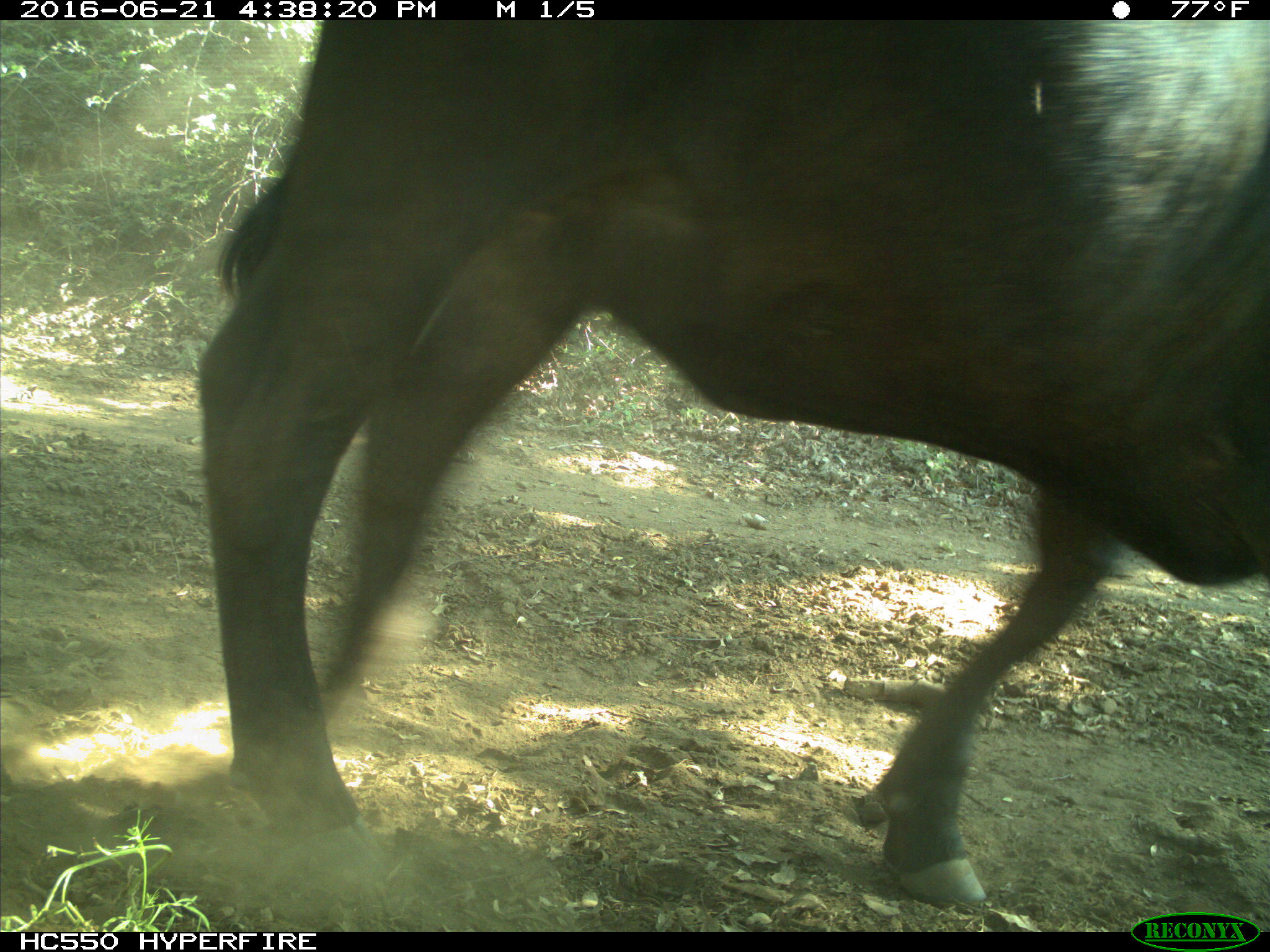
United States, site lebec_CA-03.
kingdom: Animalia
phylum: Chordata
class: Mammalia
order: Artiodactyla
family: Bovidae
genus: Bos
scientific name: Bos taurus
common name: domestic cow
Bos taurus (domestic cow).